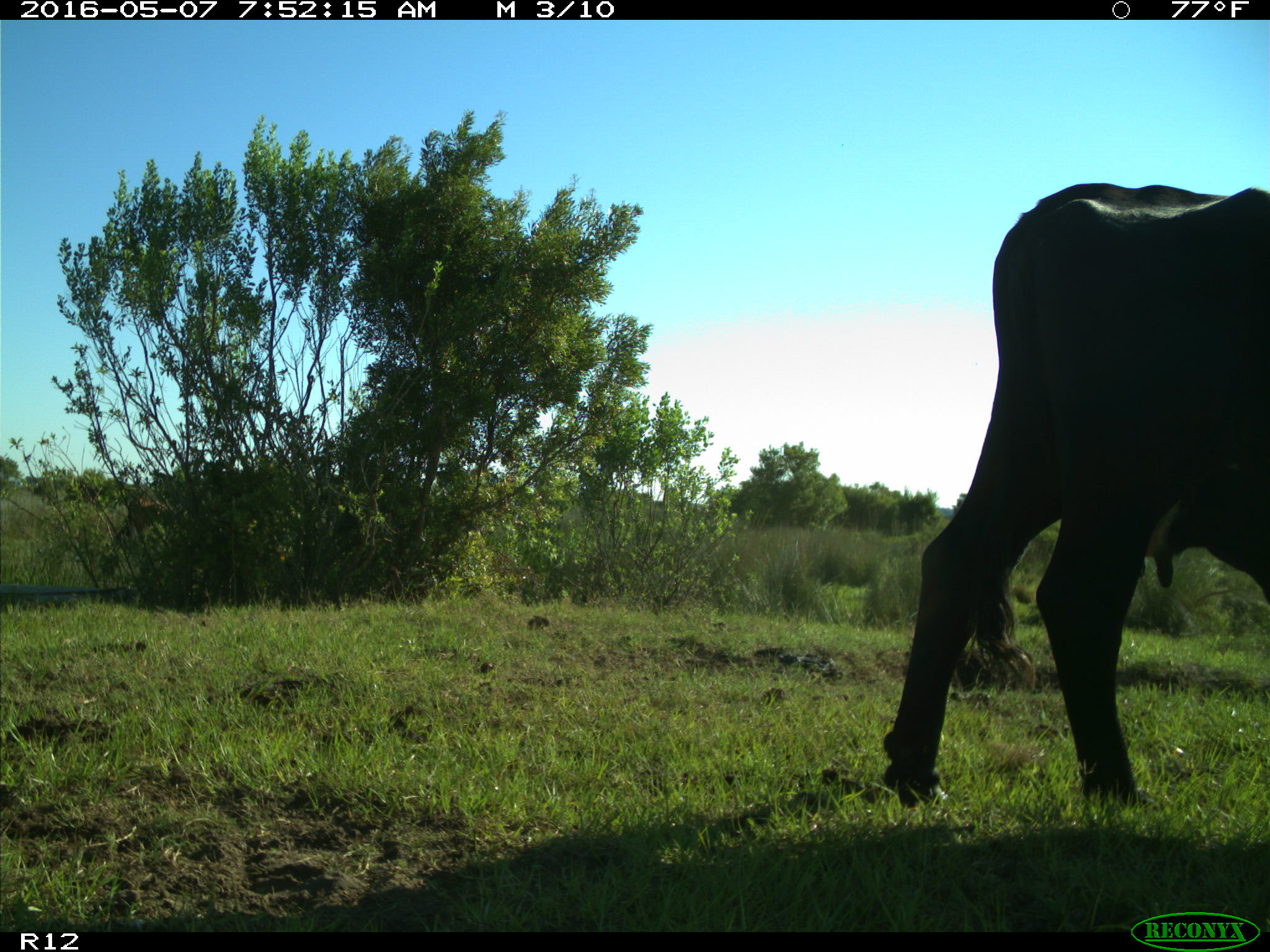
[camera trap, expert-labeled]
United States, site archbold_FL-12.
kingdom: Animalia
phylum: Chordata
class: Mammalia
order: Artiodactyla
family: Bovidae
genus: Bos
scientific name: Bos taurus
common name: domestic cow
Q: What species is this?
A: Bos taurus (domestic cow).